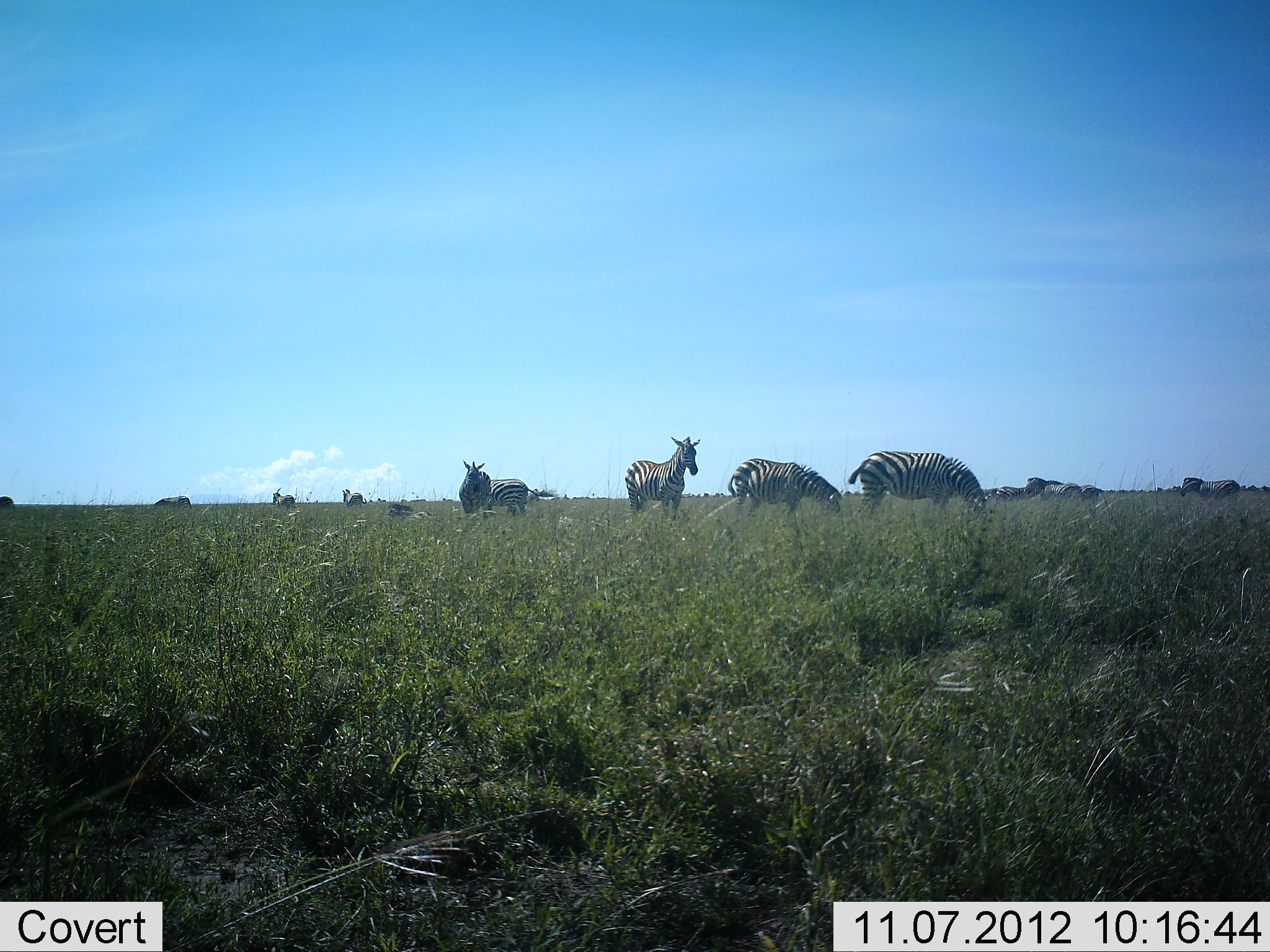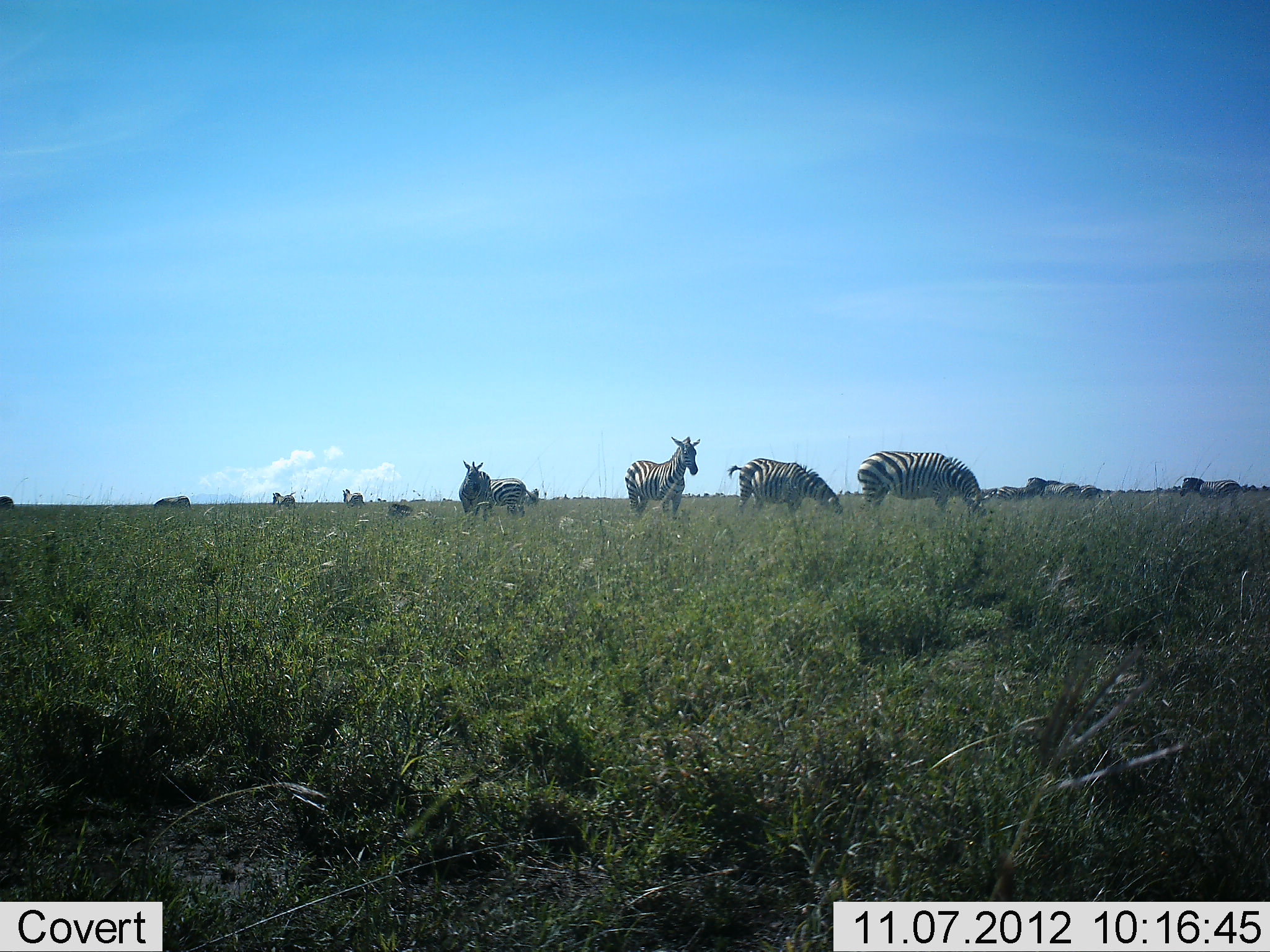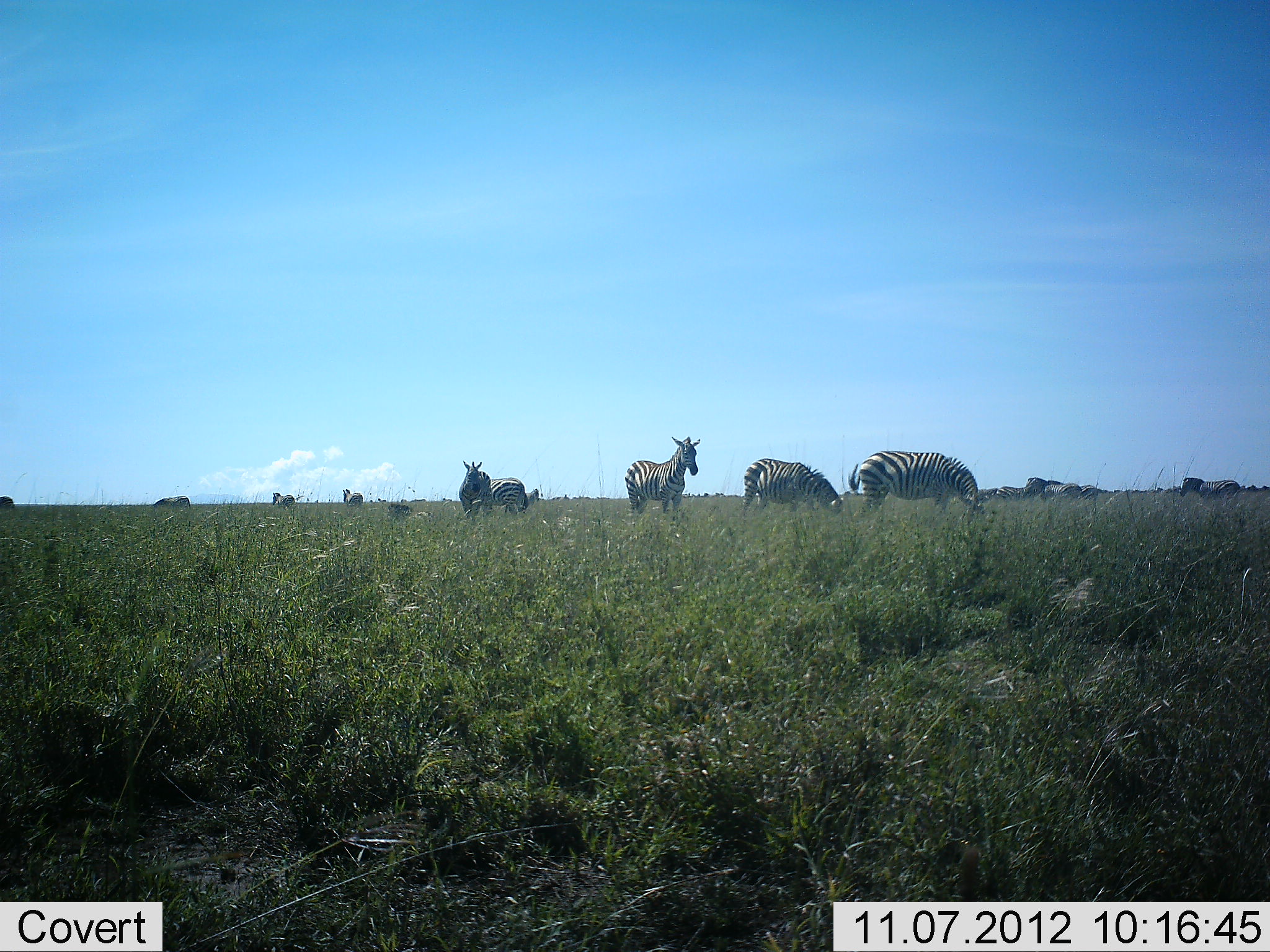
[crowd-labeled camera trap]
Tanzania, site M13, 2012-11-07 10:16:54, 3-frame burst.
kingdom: Animalia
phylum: Chordata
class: Mammalia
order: Perissodactyla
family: Equidae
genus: Equus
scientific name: Equus quagga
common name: plains zebra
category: zebra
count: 10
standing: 67%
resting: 17%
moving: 0%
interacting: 0%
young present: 0%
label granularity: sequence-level